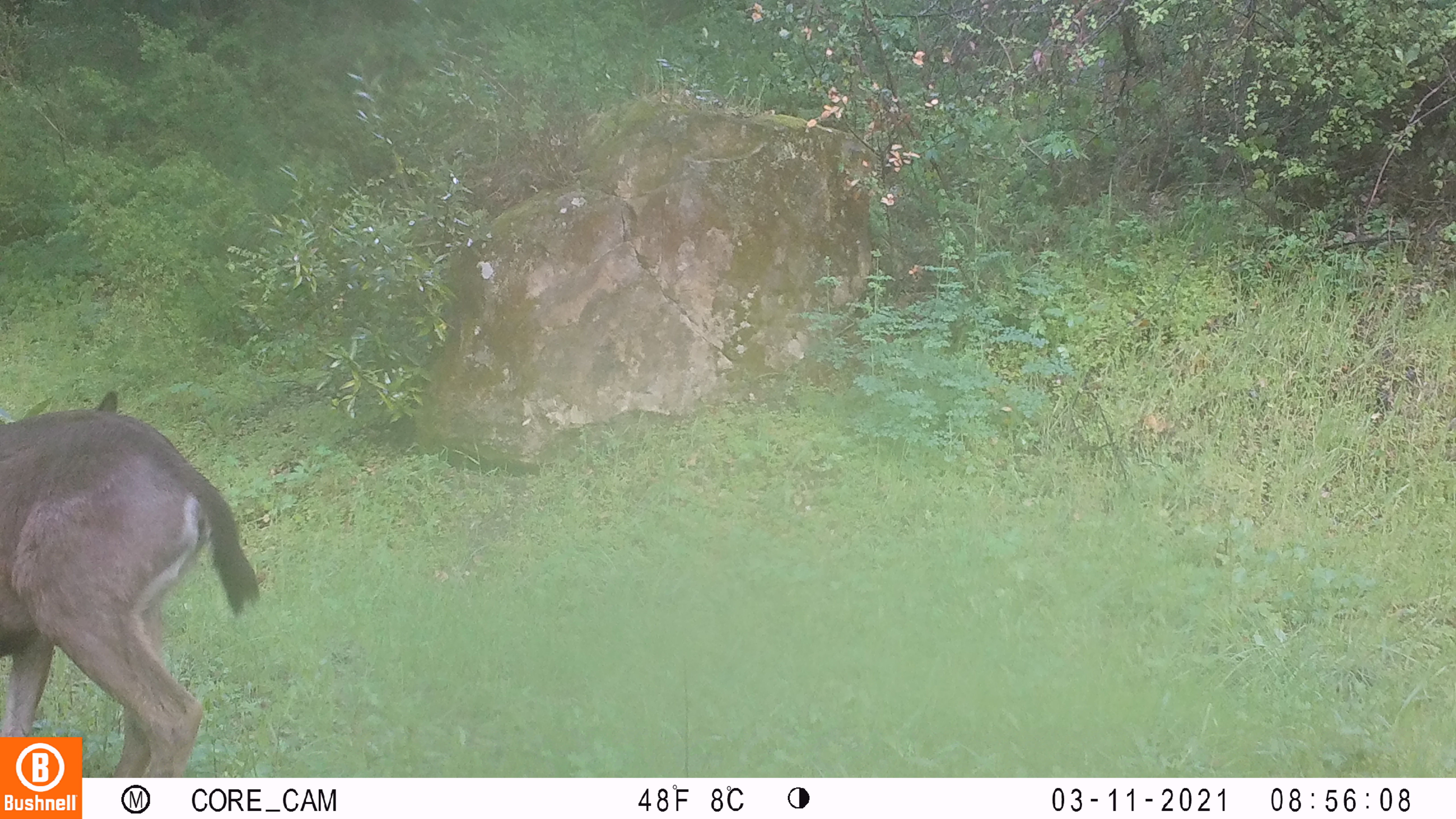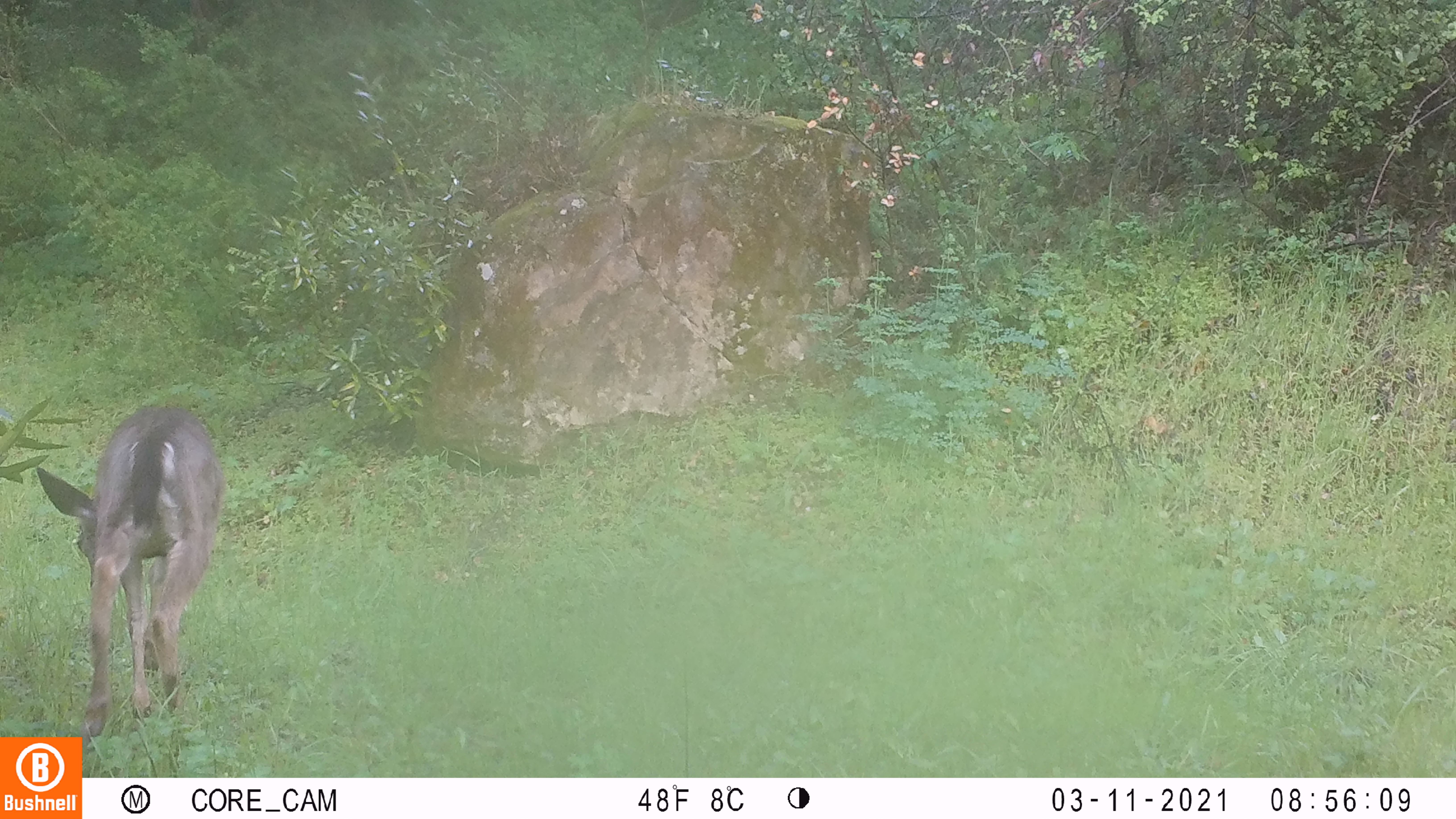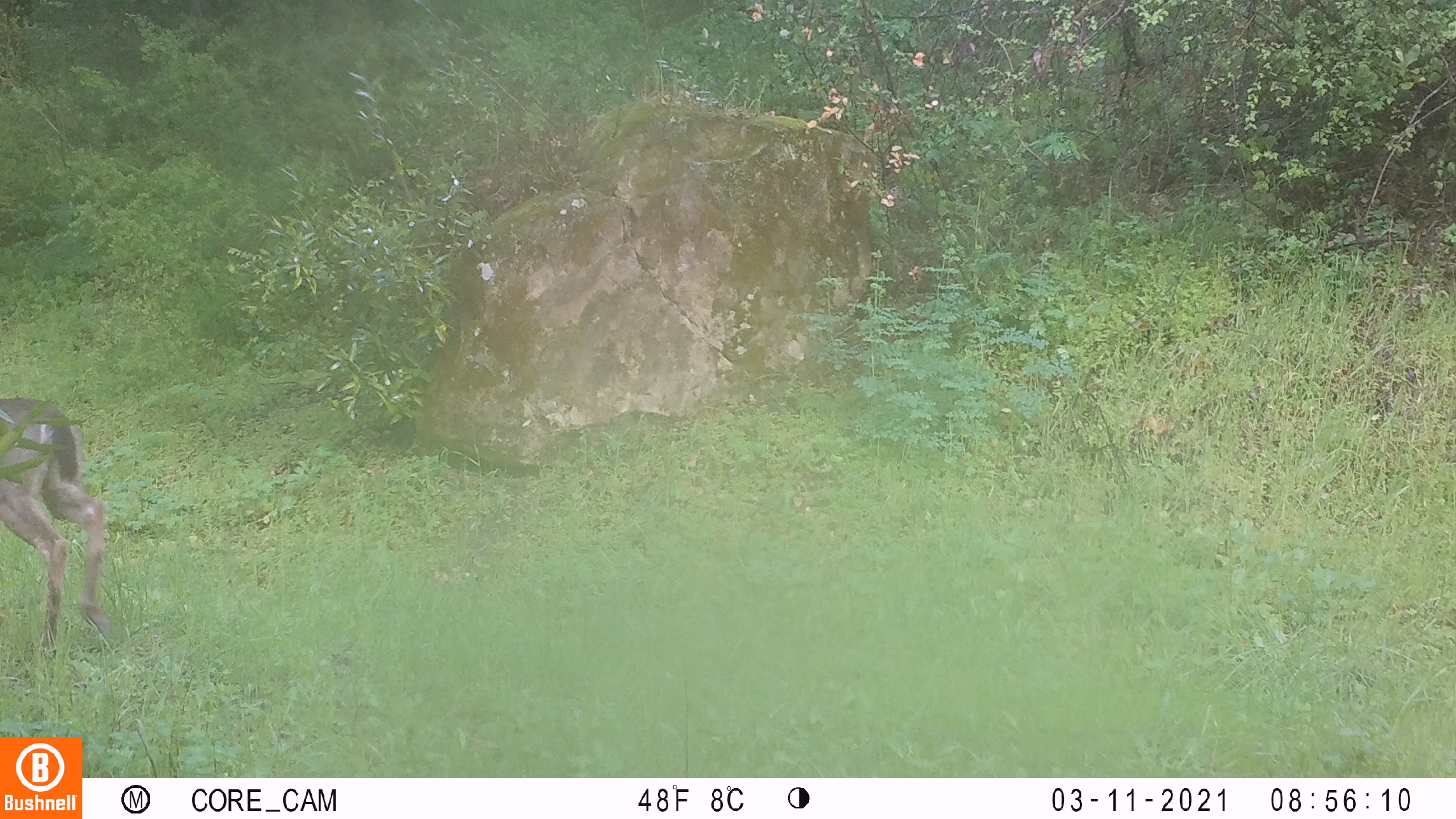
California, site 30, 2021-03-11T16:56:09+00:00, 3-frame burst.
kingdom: Animalia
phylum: Chordata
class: Mammalia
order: Artiodactyla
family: Cervidae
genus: Odocoileus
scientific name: Odocoileus hemionus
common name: mule deer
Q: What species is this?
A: Mule deer (Odocoileus hemionus).